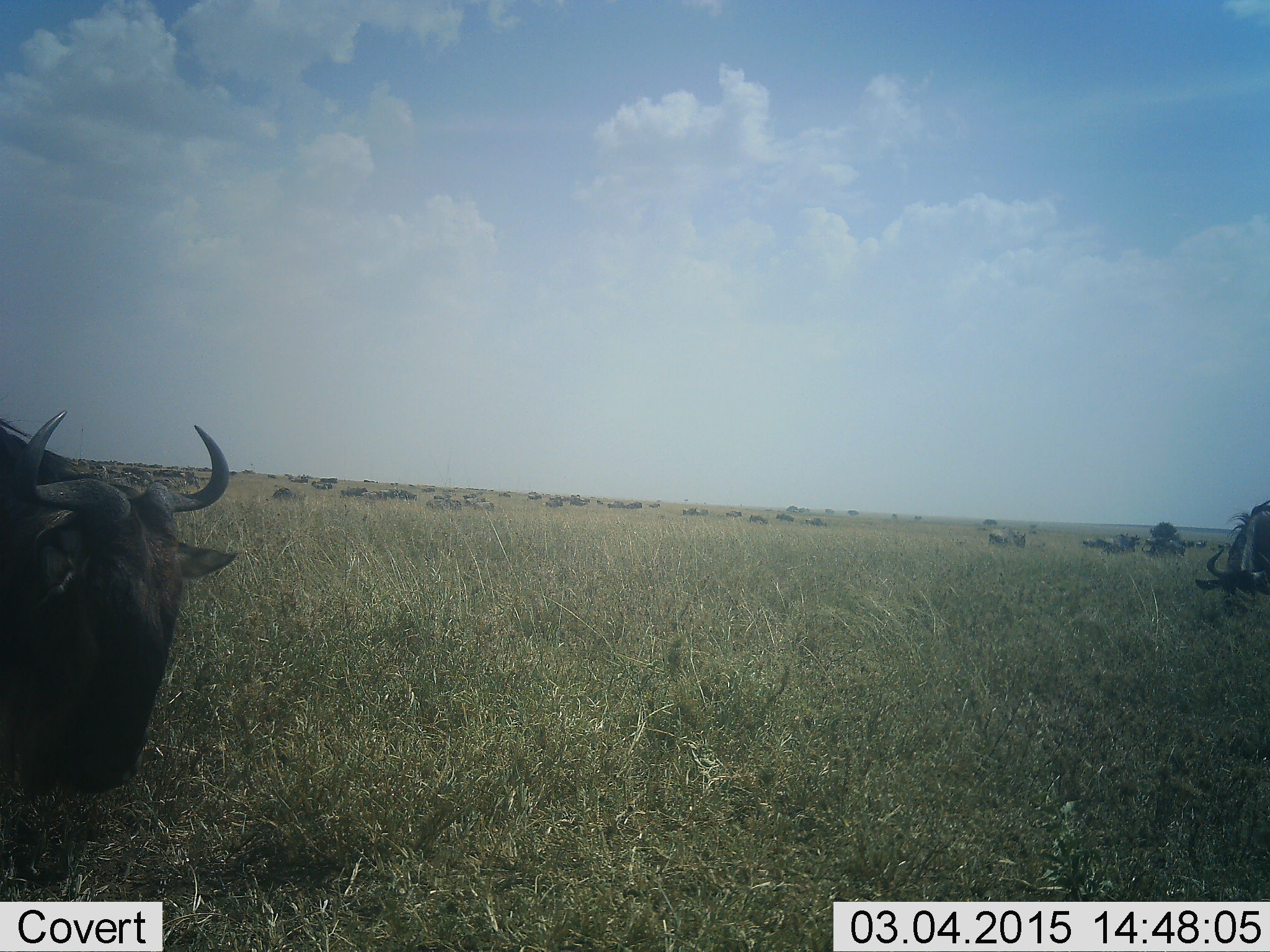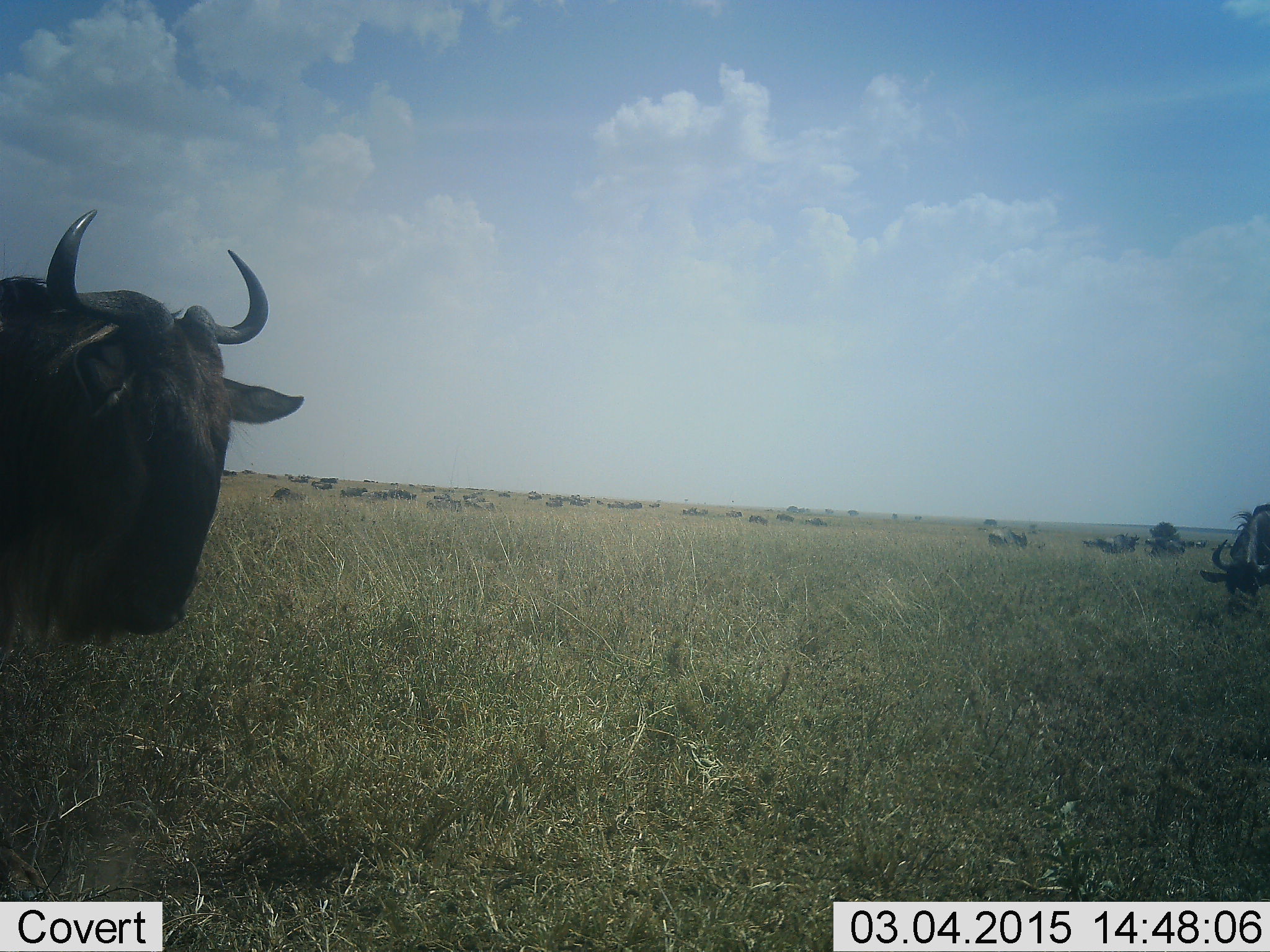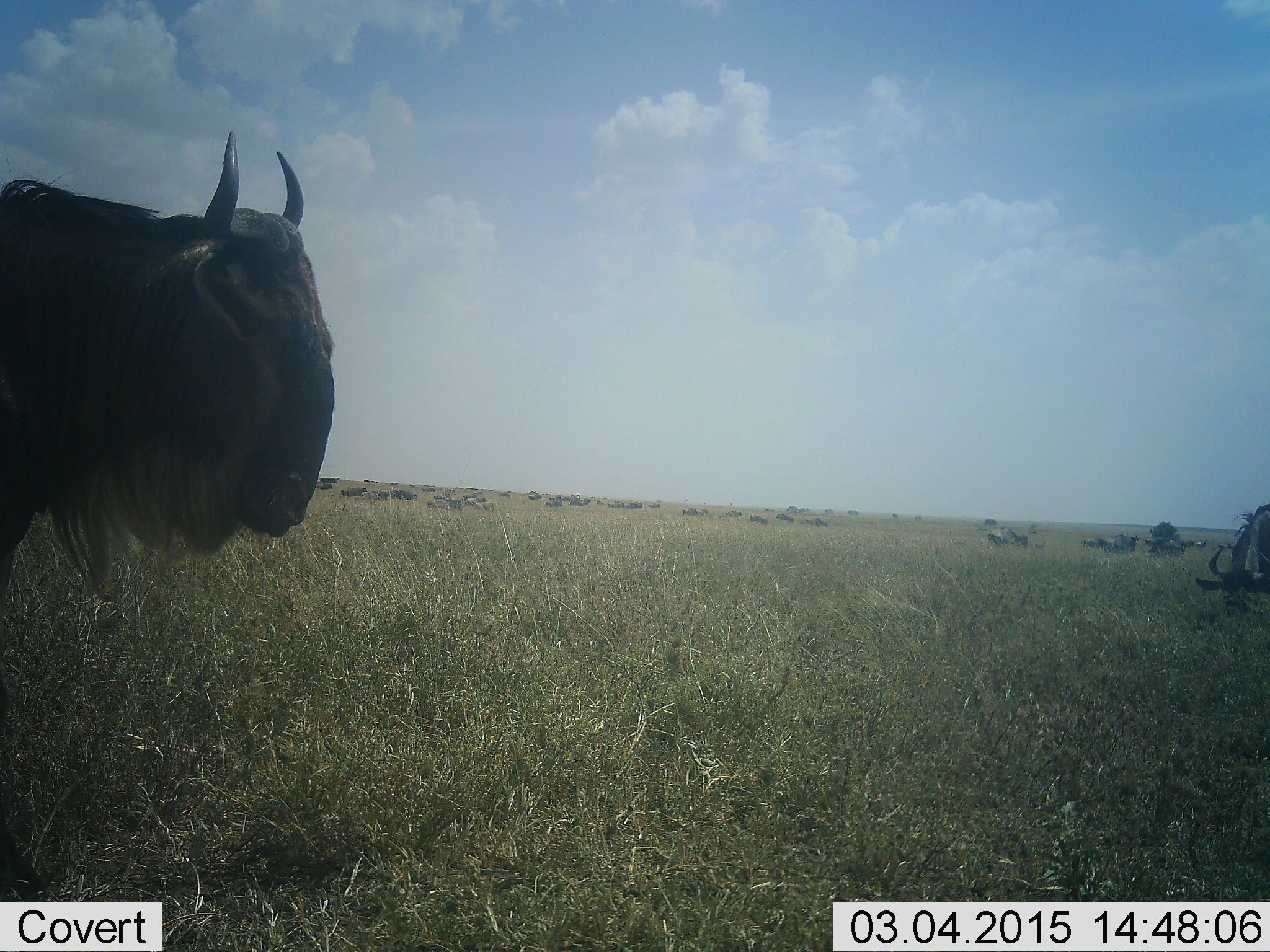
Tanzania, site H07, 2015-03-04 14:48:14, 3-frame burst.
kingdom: Animalia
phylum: Chordata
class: Mammalia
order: Artiodactyla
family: Bovidae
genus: Connochaetes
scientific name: Connochaetes taurinus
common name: blue wildebeest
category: wildebeest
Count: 11-50.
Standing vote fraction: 90%.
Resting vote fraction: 30%.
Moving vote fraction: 40%.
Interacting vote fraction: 0%.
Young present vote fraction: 0%.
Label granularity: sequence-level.